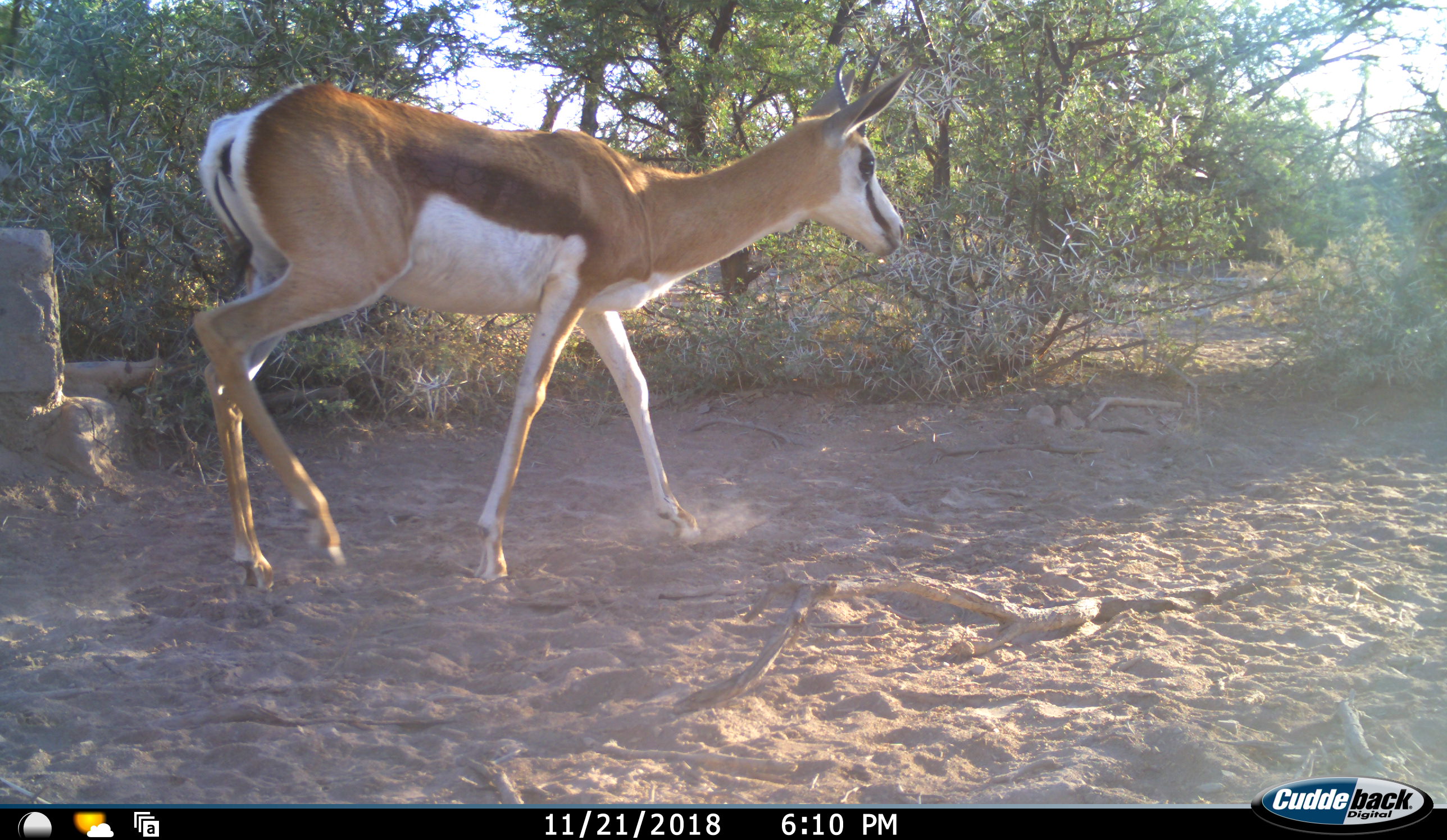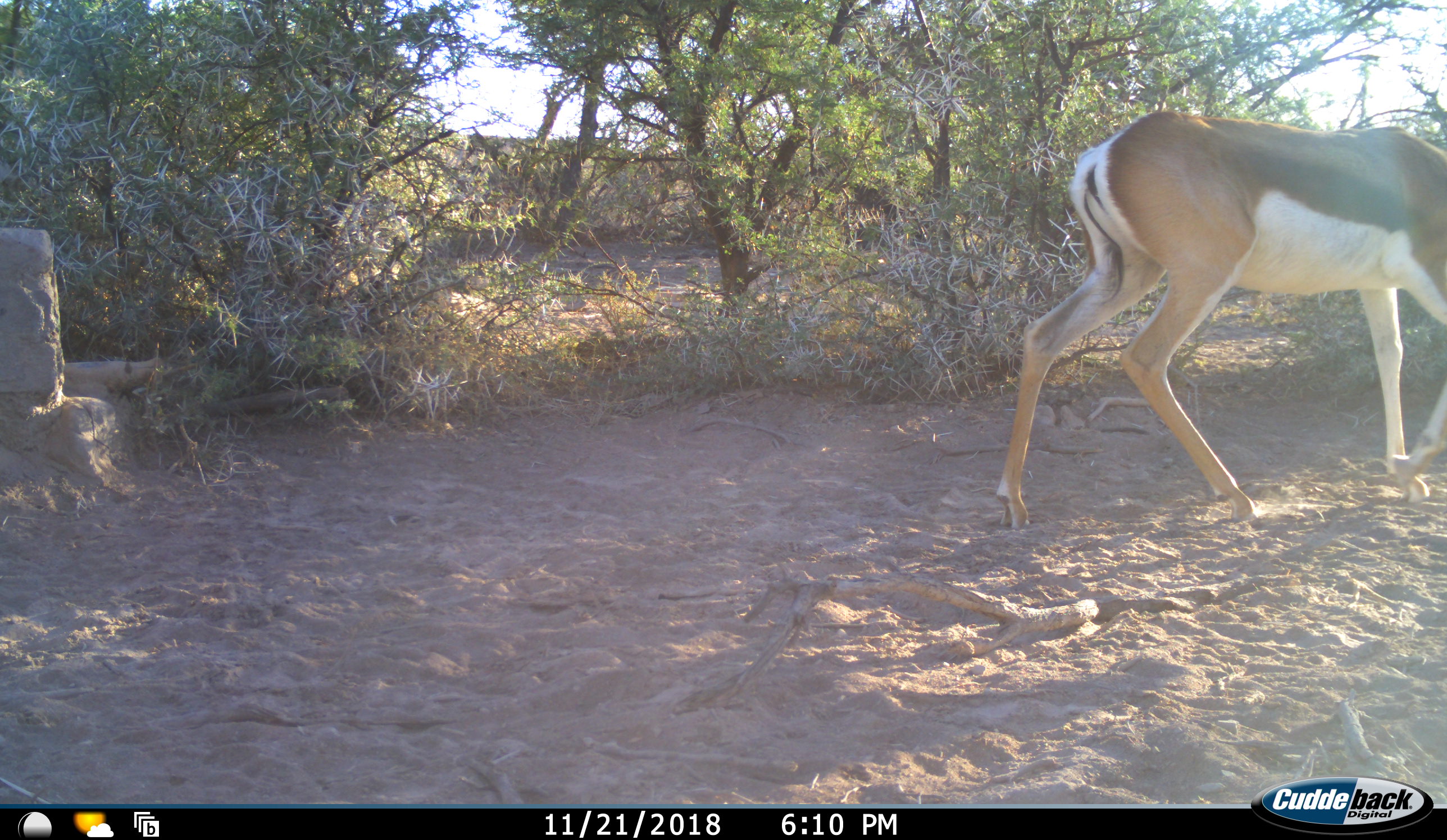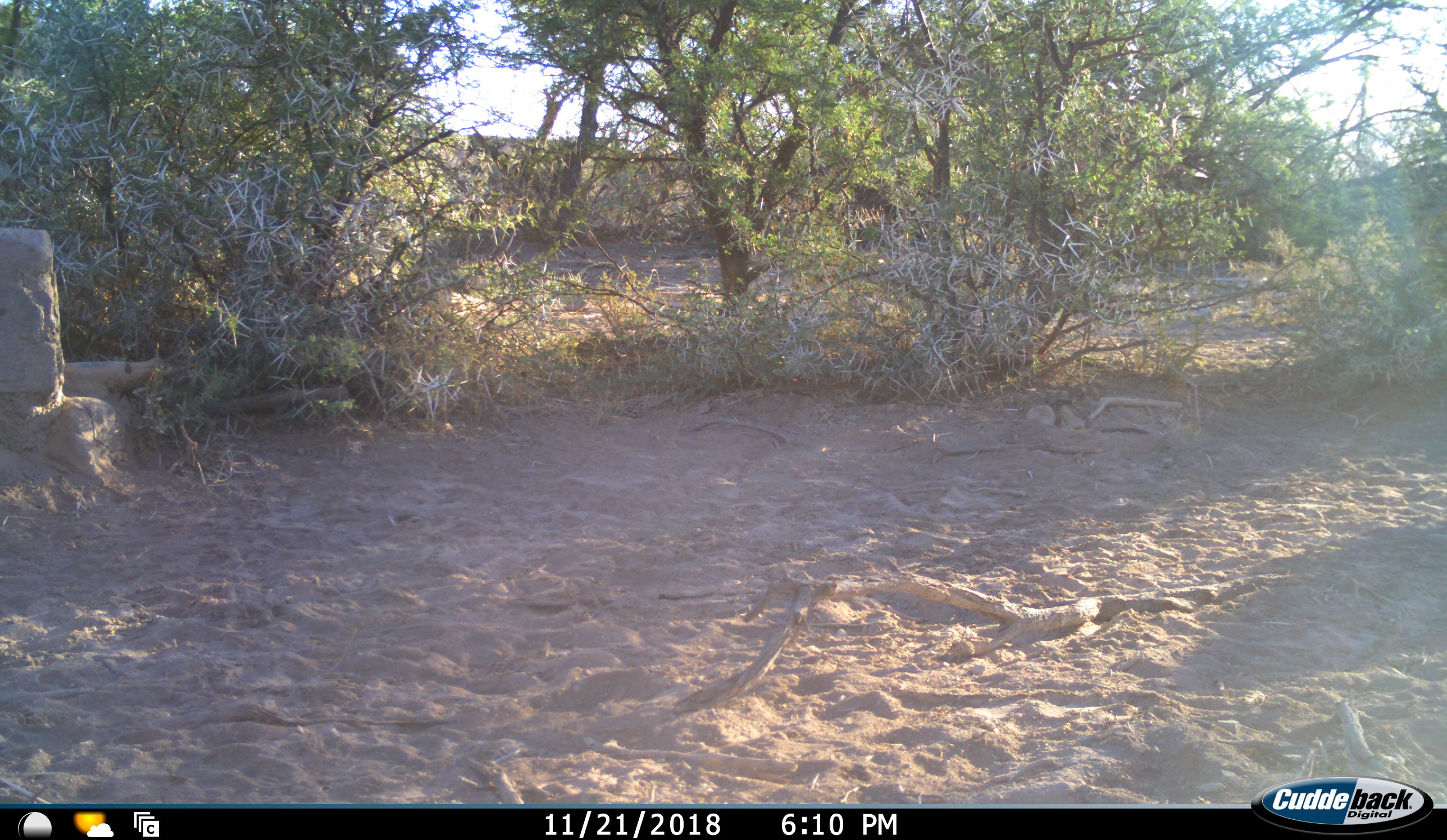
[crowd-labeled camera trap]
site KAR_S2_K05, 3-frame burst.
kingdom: Animalia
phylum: Chordata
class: Mammalia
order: Artiodactyla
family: Bovidae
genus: Antidorcas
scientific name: Antidorcas marsupialis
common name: springbok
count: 1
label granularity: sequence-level